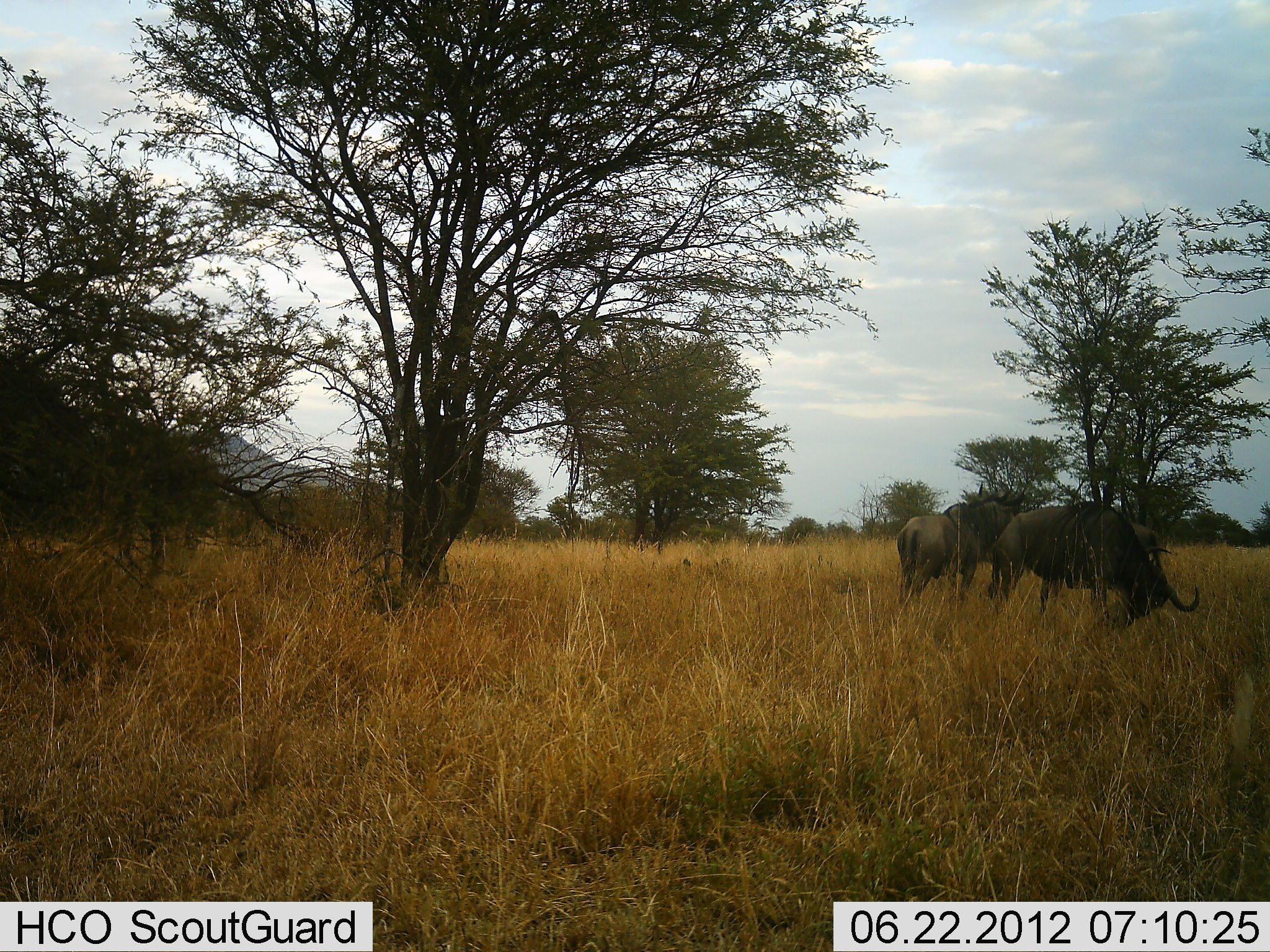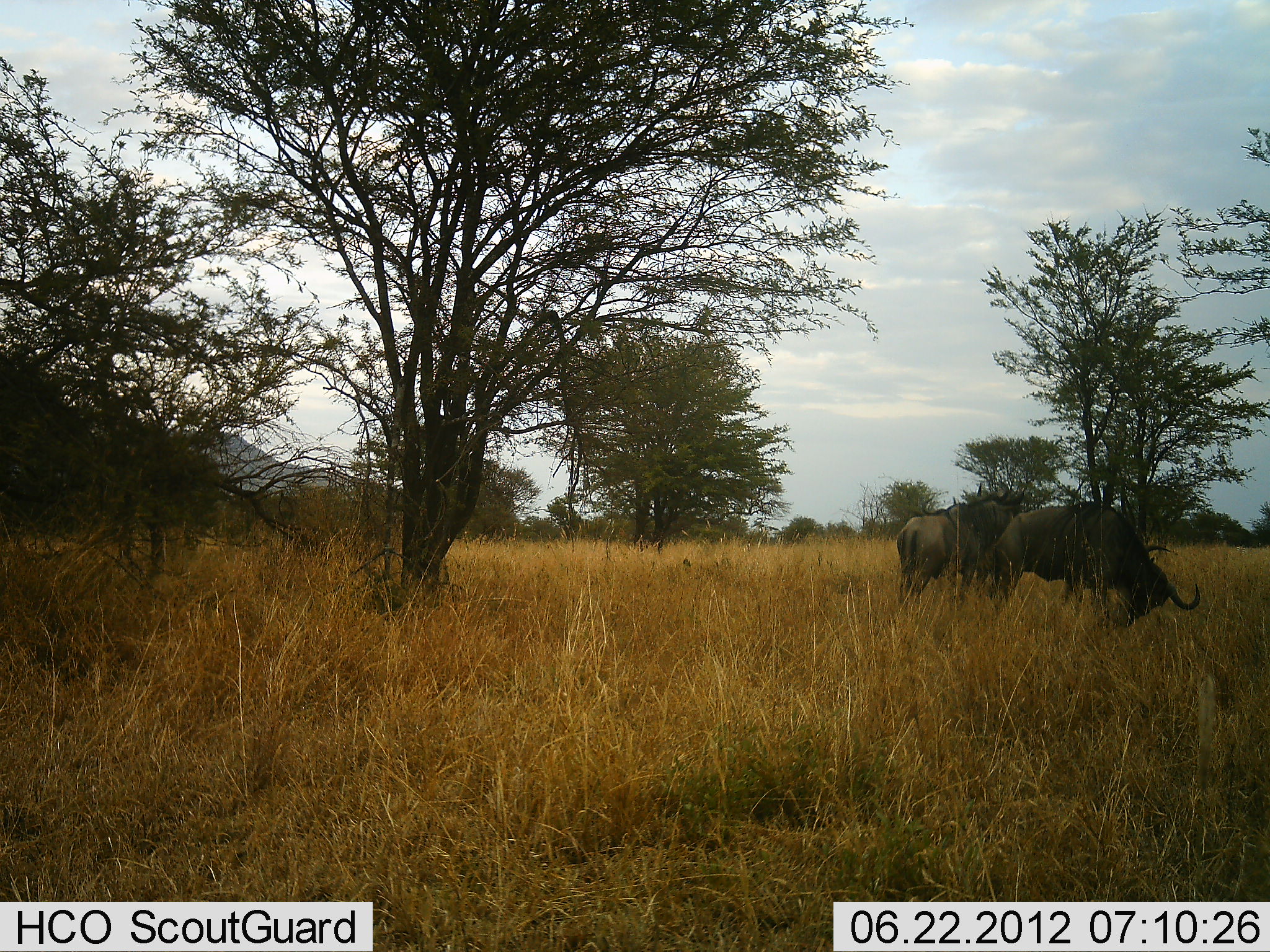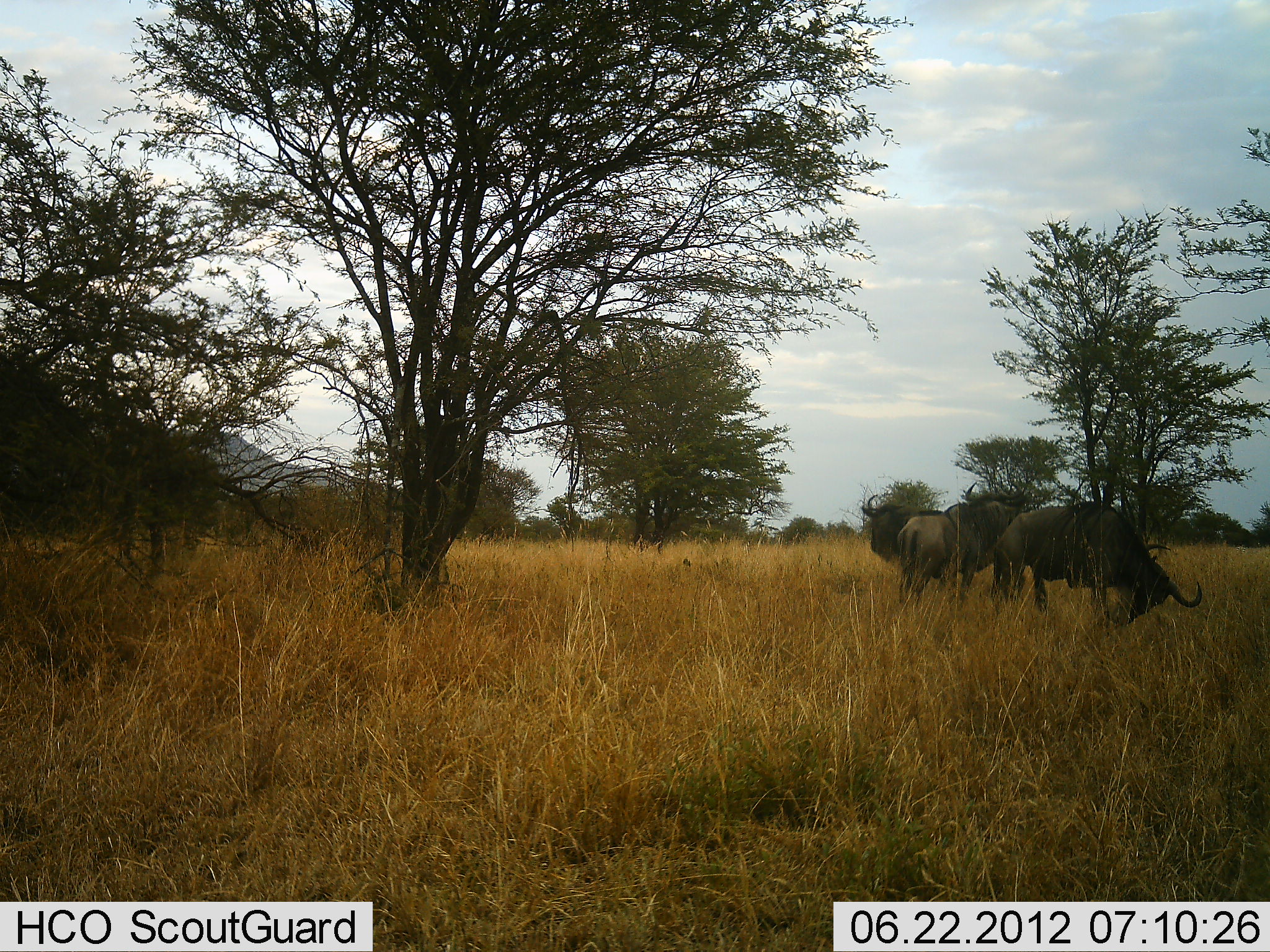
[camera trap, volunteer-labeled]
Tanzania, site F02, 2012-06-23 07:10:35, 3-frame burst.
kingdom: Animalia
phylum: Chordata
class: Mammalia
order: Artiodactyla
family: Bovidae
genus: Connochaetes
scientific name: Connochaetes taurinus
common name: blue wildebeest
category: wildebeest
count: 3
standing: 70%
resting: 0%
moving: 70%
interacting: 0%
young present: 0%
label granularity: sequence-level